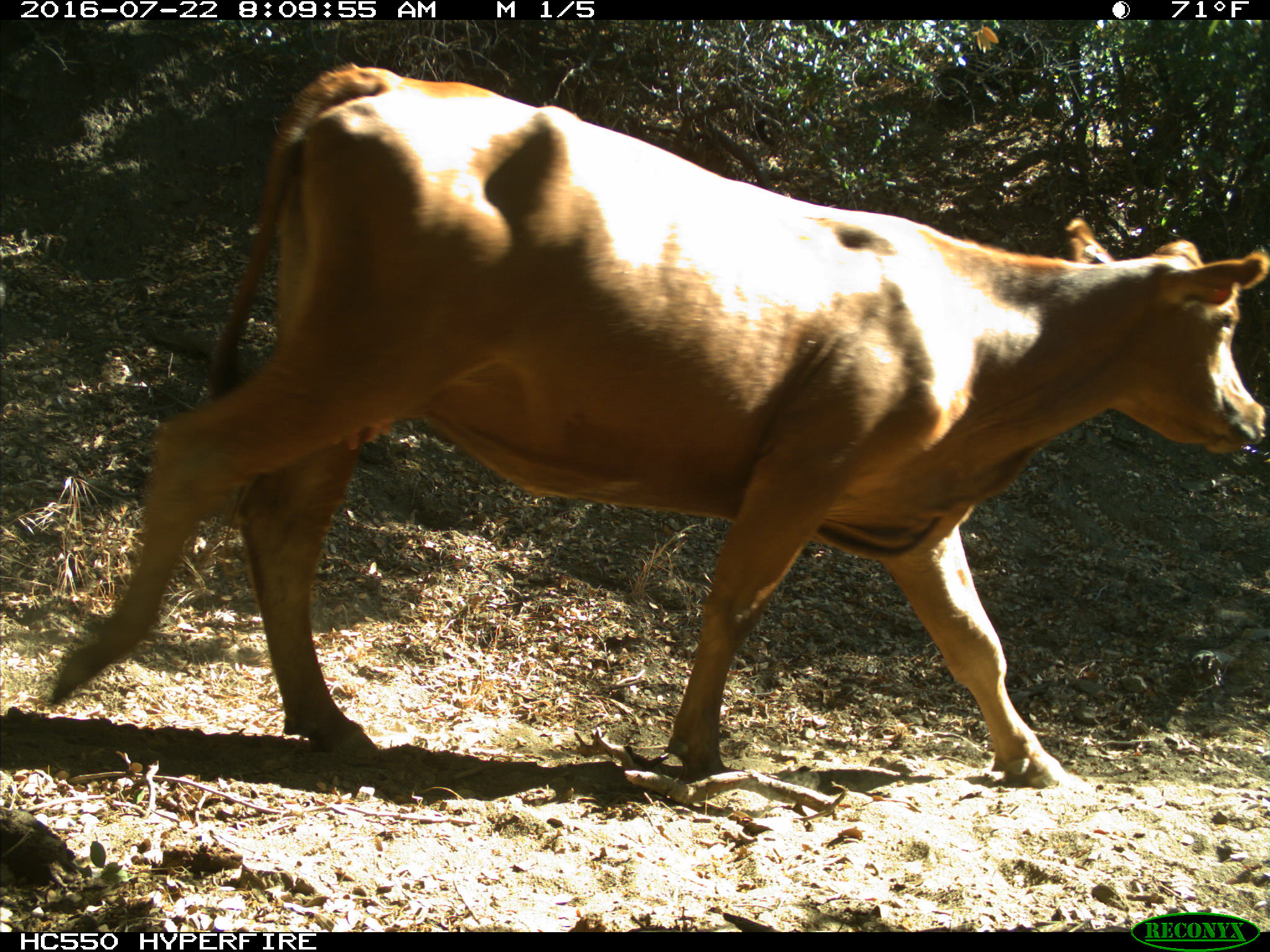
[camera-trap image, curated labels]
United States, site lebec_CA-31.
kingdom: Animalia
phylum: Chordata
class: Mammalia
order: Artiodactyla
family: Bovidae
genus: Bos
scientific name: Bos taurus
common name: domestic cow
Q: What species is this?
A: Bos taurus (domestic cow).